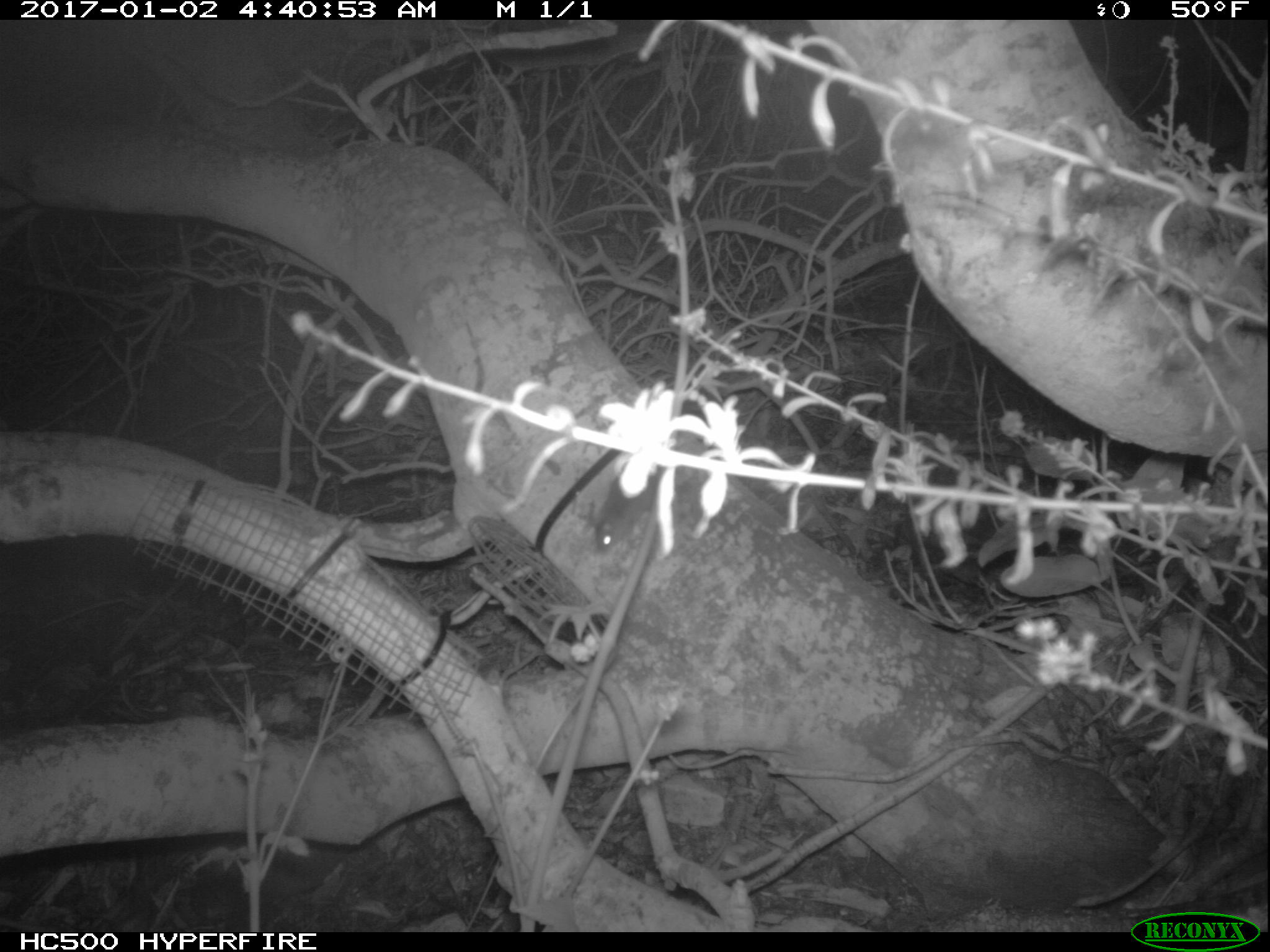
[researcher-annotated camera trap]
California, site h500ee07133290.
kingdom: Animalia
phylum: Chordata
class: Mammalia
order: Rodentia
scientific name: Rodentia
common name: rodent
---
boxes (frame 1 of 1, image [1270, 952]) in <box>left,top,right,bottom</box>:
rodent: <box>579,452,673,556</box>